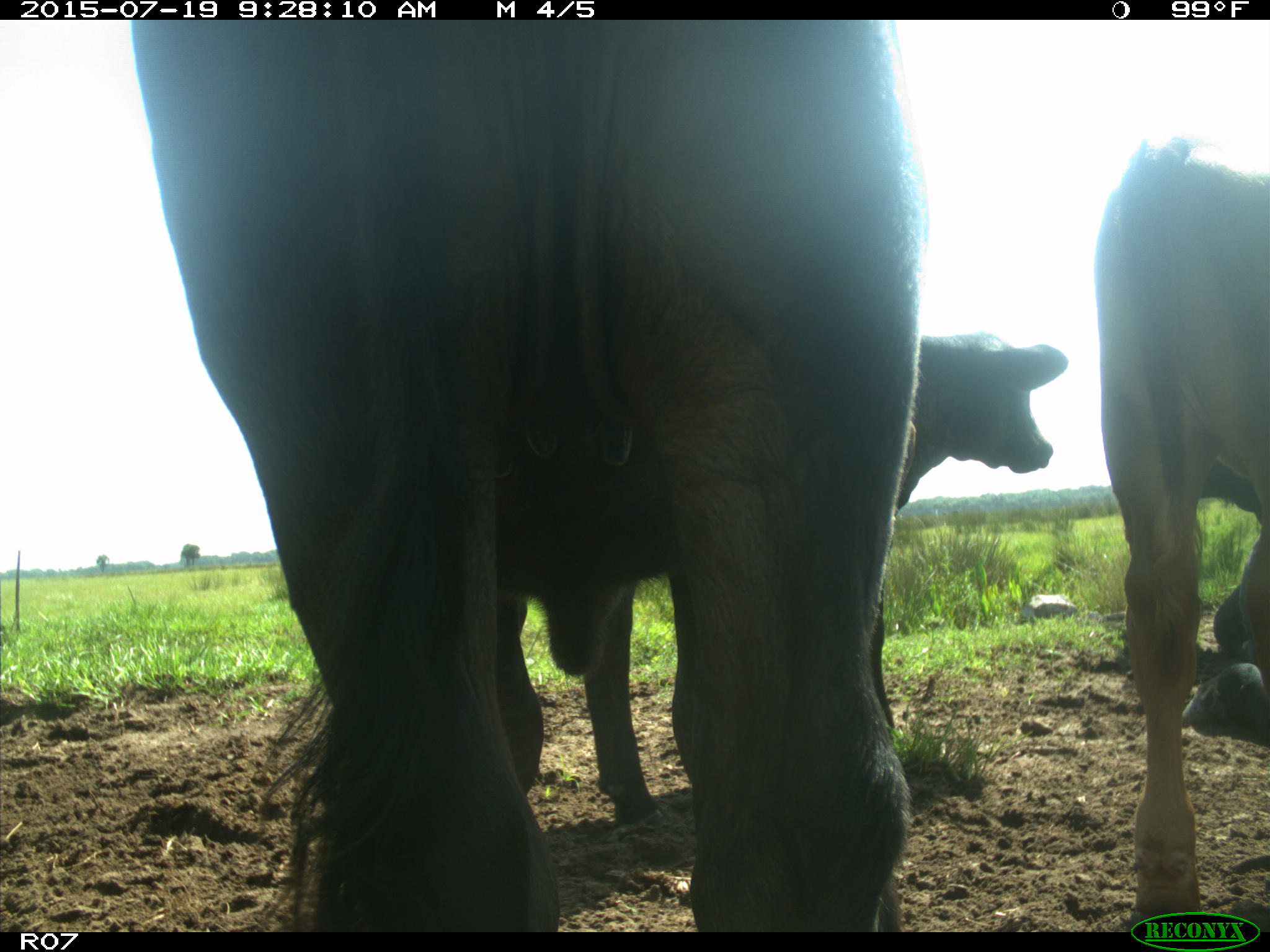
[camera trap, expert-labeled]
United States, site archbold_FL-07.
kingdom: Animalia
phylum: Chordata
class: Mammalia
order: Artiodactyla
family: Bovidae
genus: Bos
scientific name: Bos taurus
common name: domestic cow